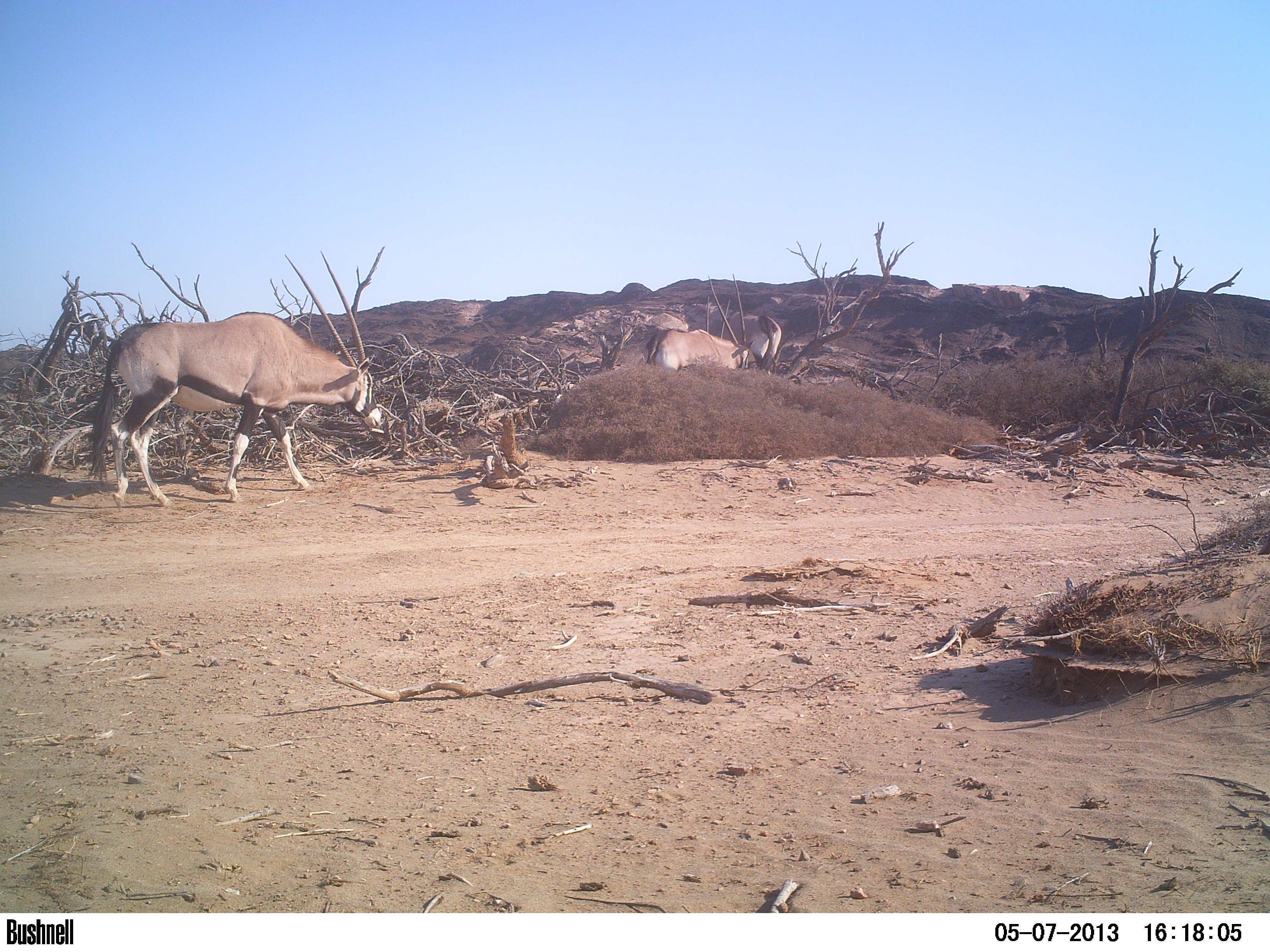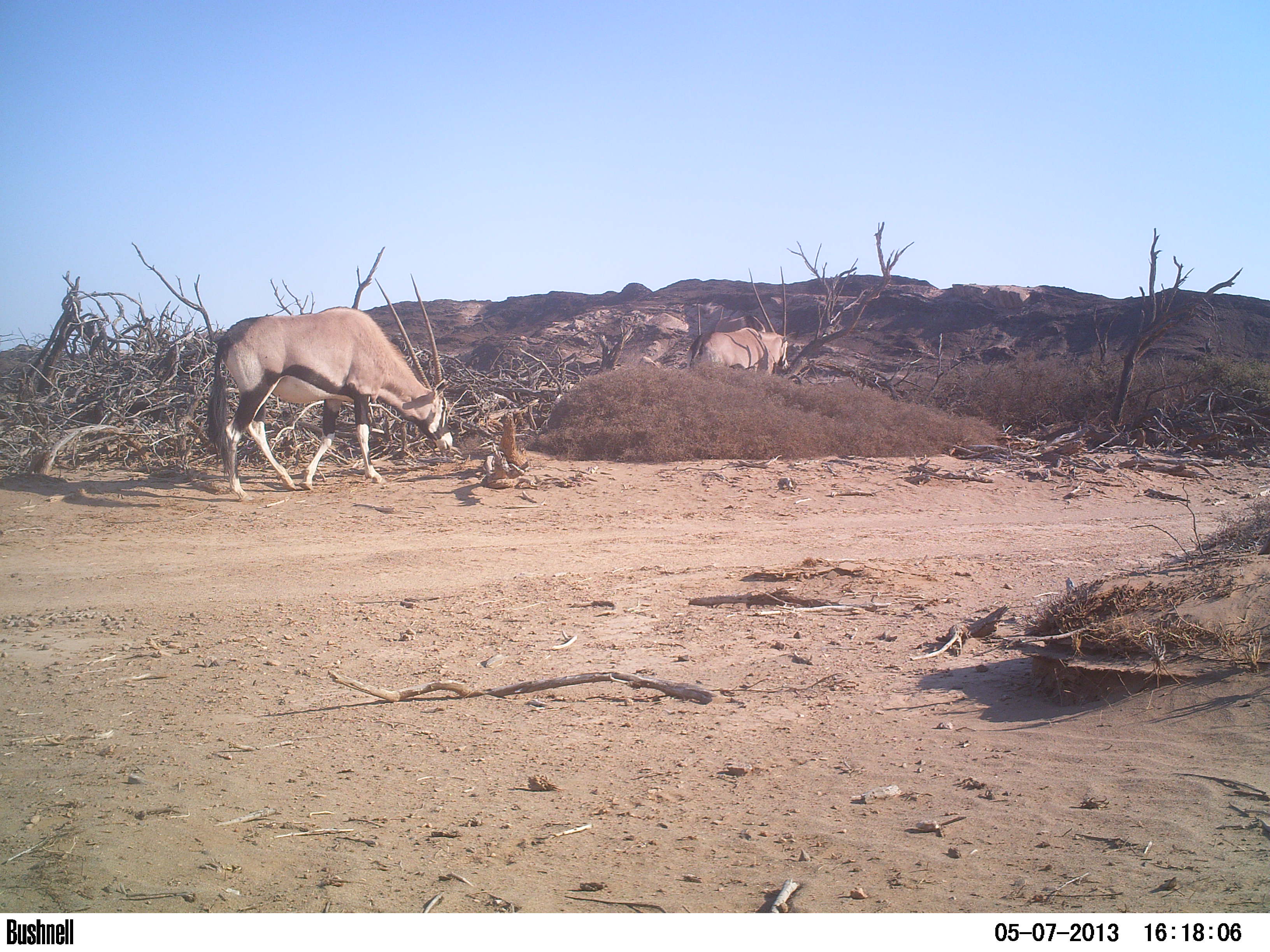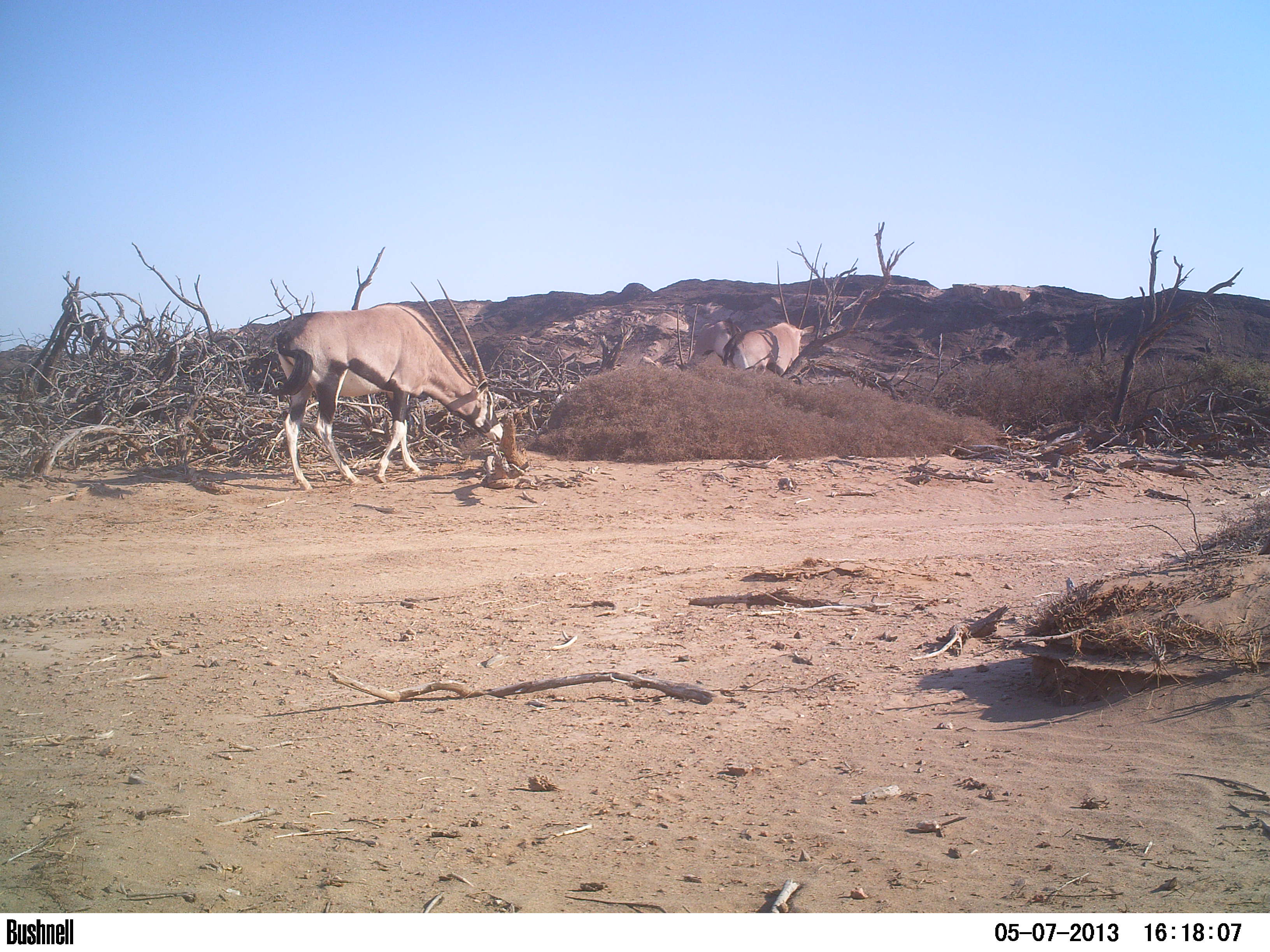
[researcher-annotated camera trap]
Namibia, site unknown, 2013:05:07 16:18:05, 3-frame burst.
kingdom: Animalia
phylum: Chordata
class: Mammalia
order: Artiodactyla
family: Bovidae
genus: Oryx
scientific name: Oryx gazella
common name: gemsbok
Oryx gazella (gemsbok).